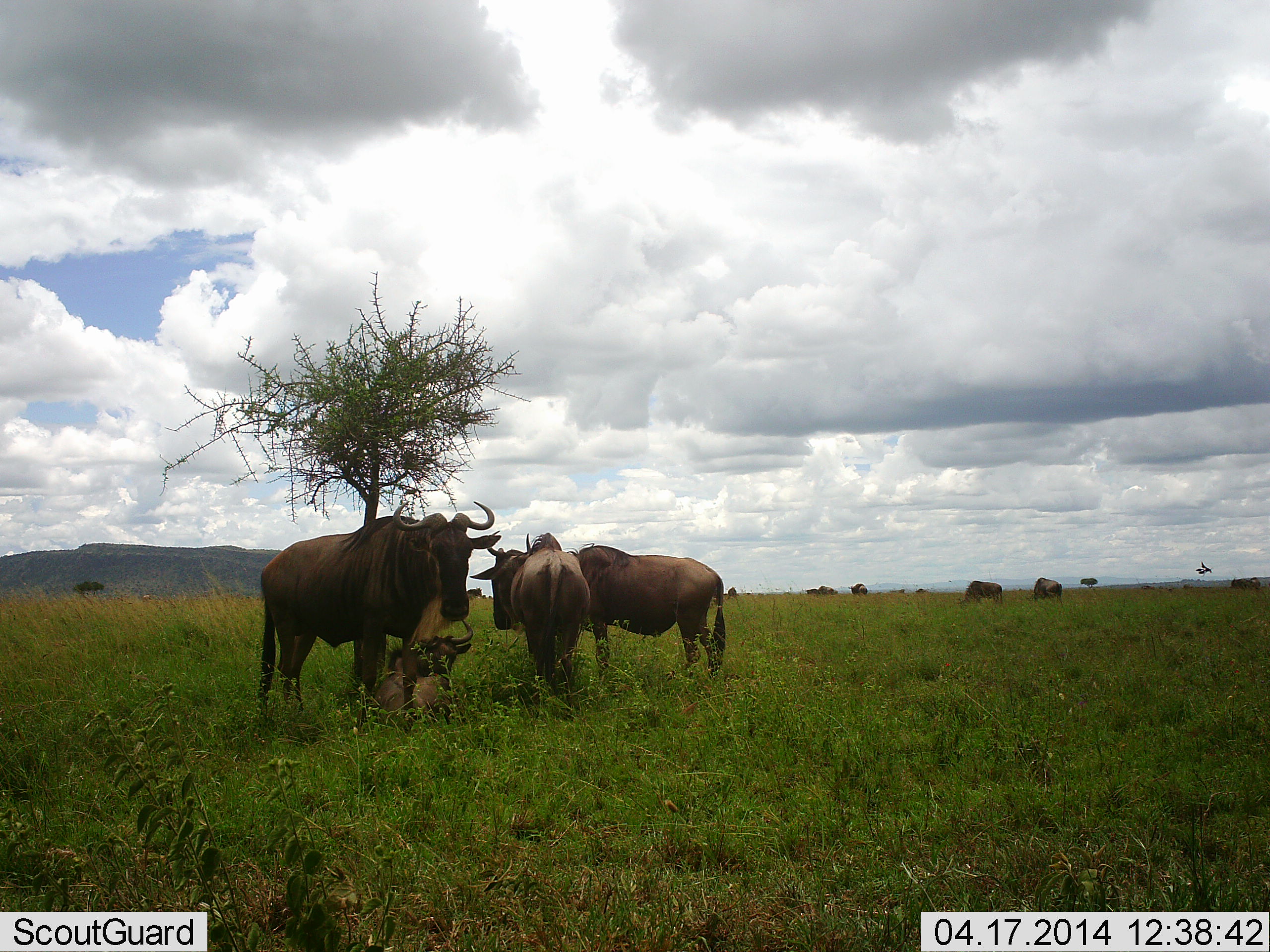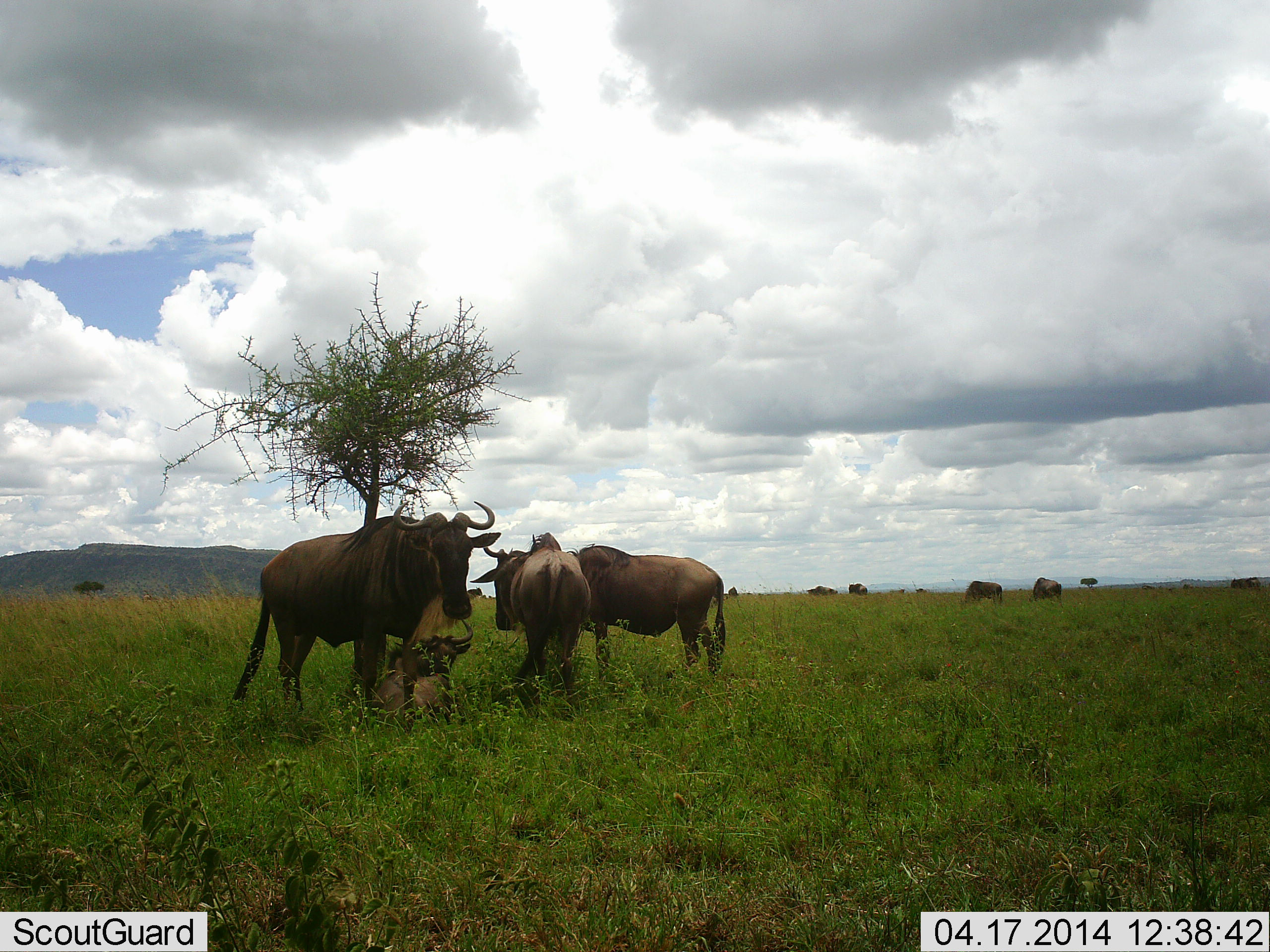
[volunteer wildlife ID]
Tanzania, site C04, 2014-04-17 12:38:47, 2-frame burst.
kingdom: Animalia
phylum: Chordata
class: Mammalia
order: Artiodactyla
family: Bovidae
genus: Connochaetes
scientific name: Connochaetes taurinus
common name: blue wildebeest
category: wildebeest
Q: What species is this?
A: Wildebeest (blue wildebeest) (Connochaetes taurinus).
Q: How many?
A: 5.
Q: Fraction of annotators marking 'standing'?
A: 70%.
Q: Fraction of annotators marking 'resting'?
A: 70%.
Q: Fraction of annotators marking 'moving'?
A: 0%.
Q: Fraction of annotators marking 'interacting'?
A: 10%.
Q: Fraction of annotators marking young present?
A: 40%.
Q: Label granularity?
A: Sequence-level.